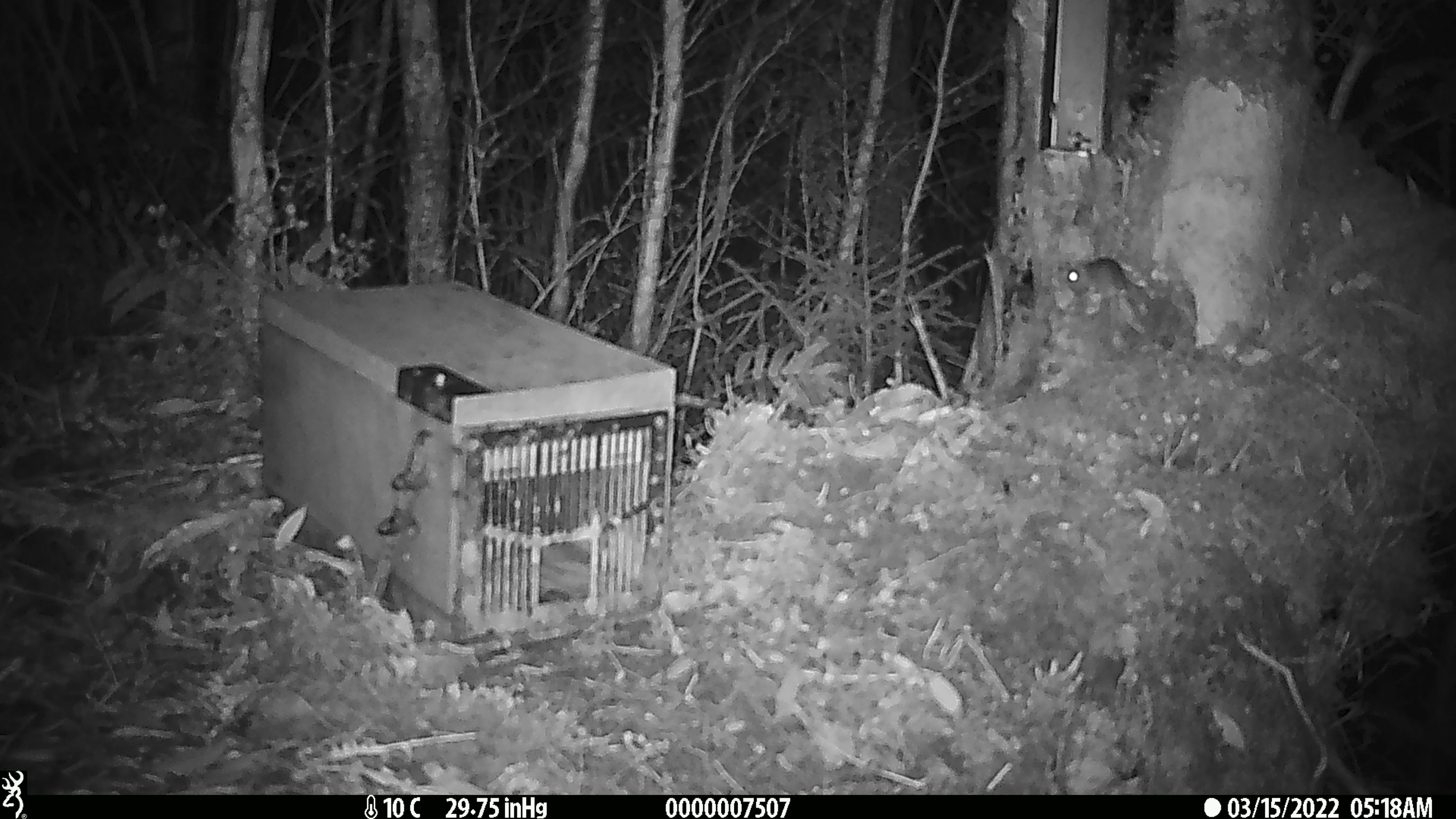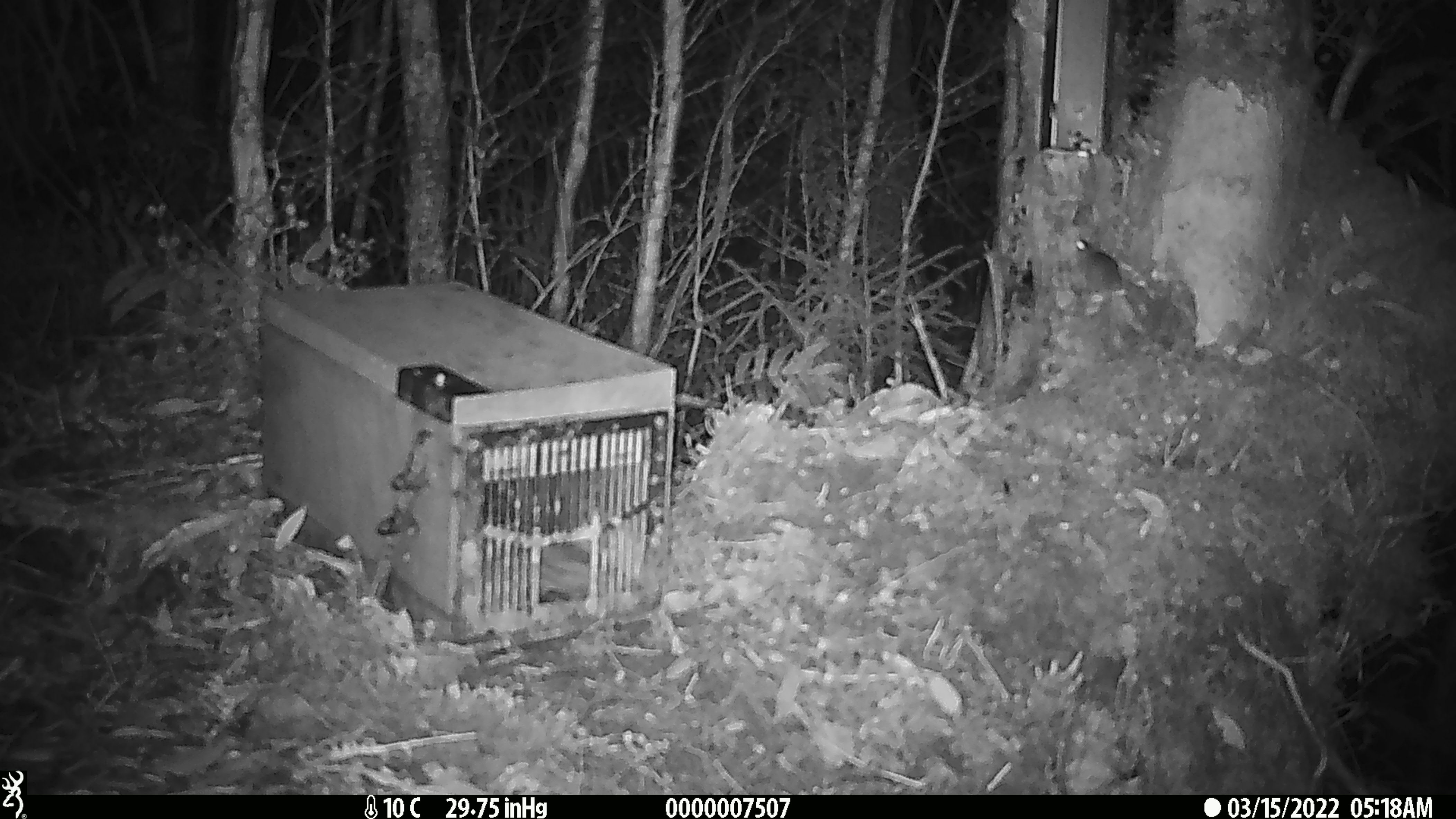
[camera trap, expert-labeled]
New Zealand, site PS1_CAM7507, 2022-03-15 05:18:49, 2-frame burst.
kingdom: Animalia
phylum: Chordata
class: Mammalia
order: Rodentia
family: Muridae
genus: Mus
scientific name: Mus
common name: mouse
Mouse (Mus).